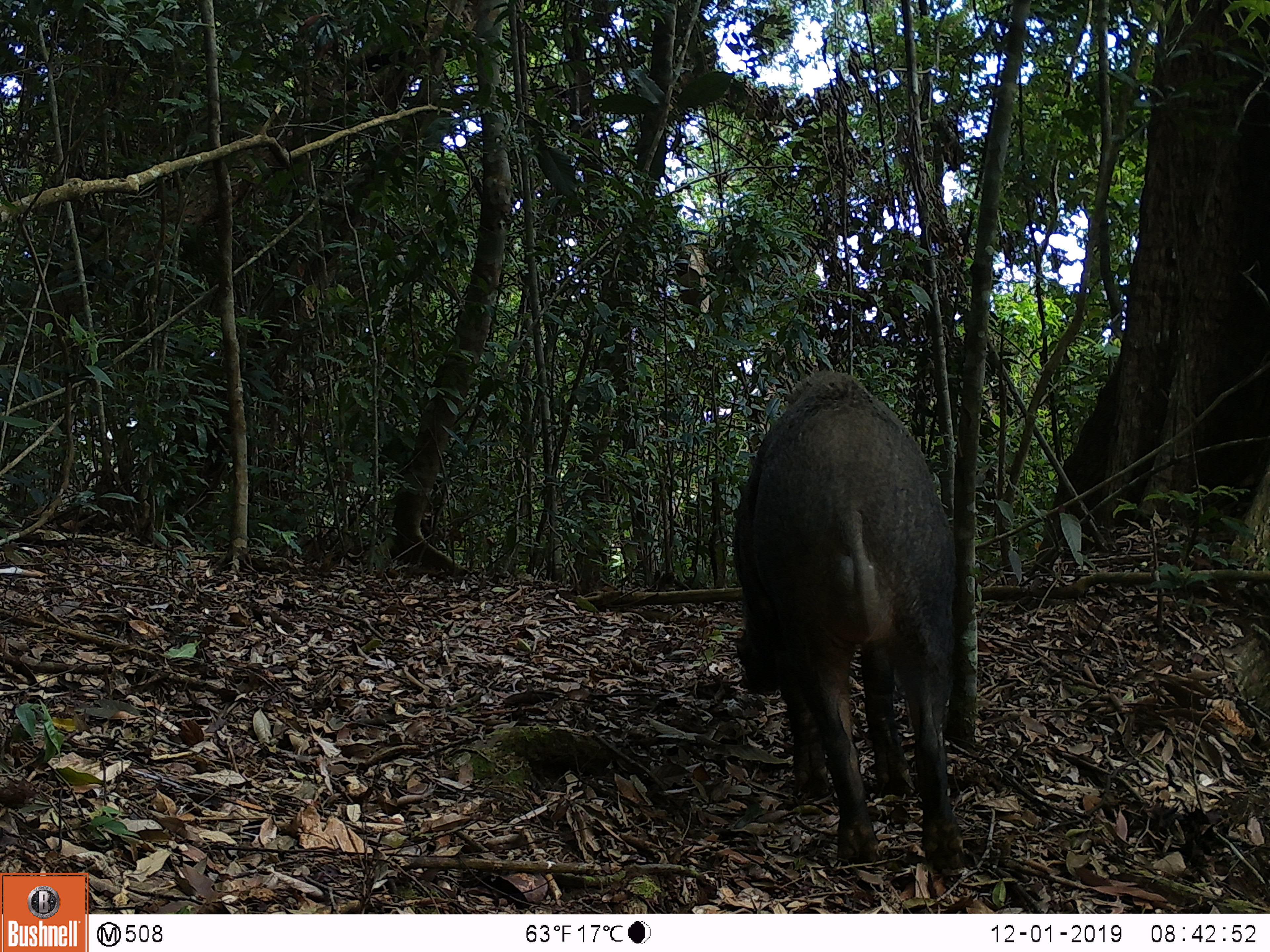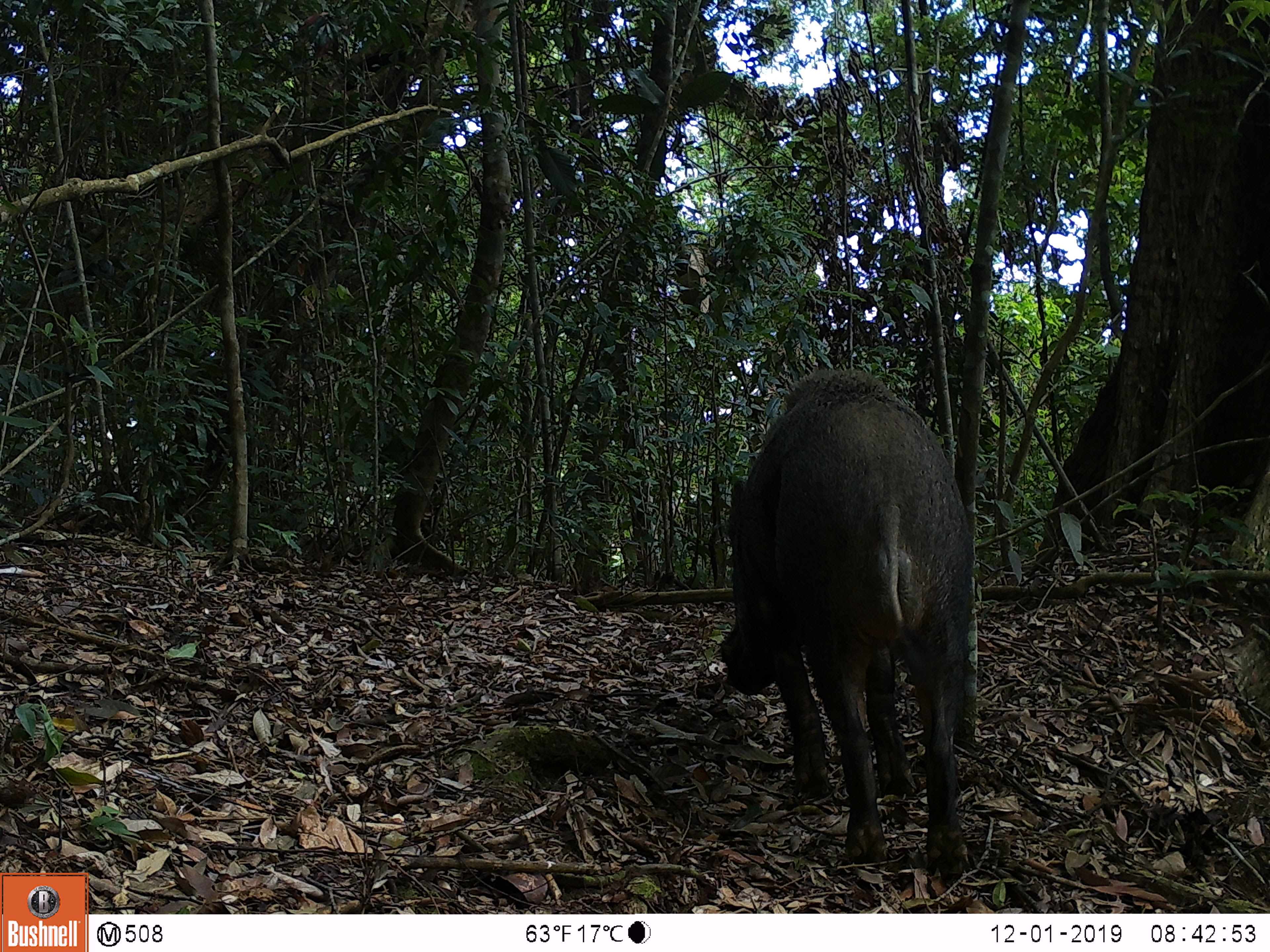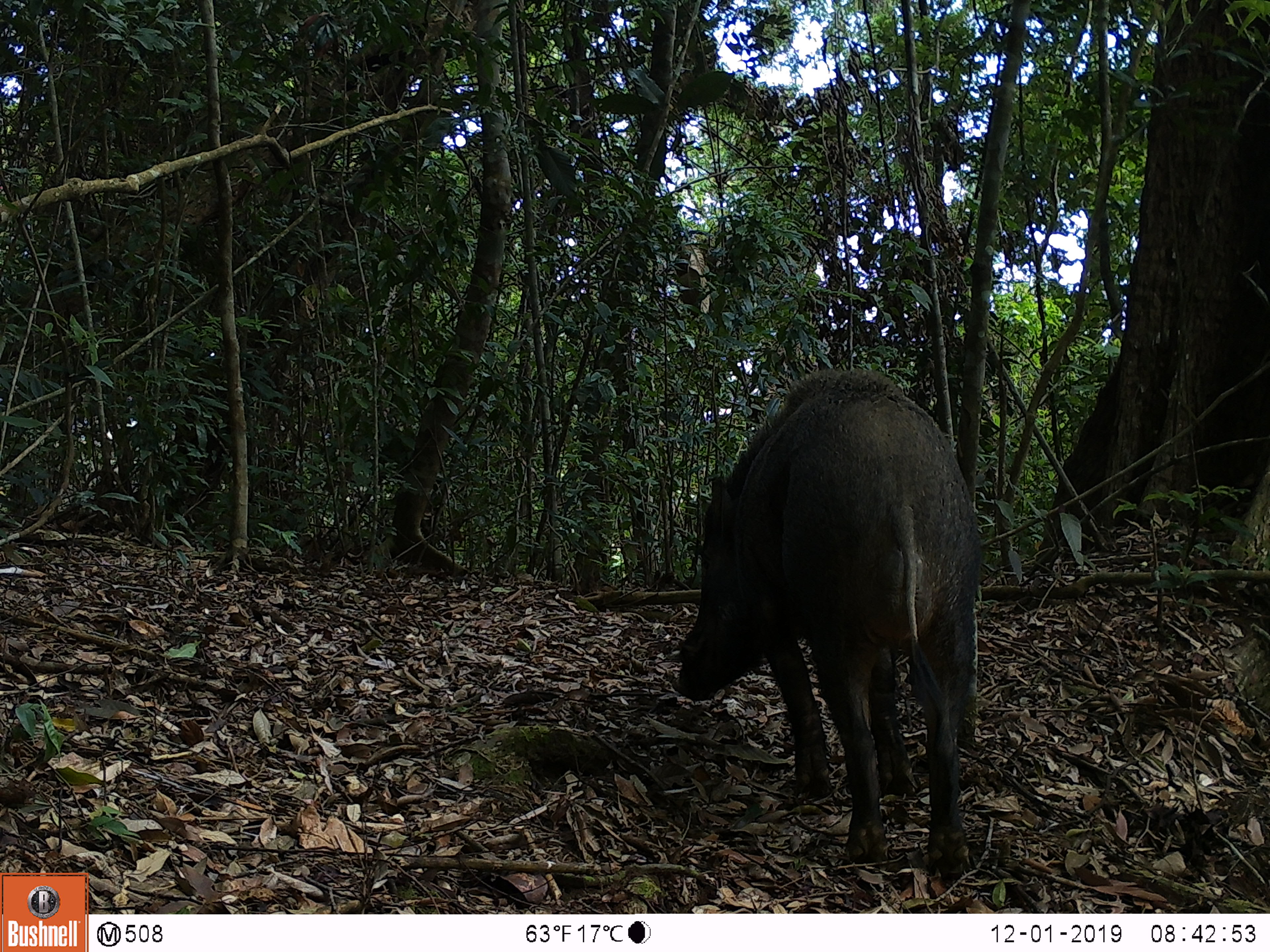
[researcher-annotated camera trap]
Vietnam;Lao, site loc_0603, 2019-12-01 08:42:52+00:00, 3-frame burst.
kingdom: Animalia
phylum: Chordata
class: Mammalia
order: Artiodactyla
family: Suidae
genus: Sus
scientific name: Sus scrofa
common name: eurasian wild pig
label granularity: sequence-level